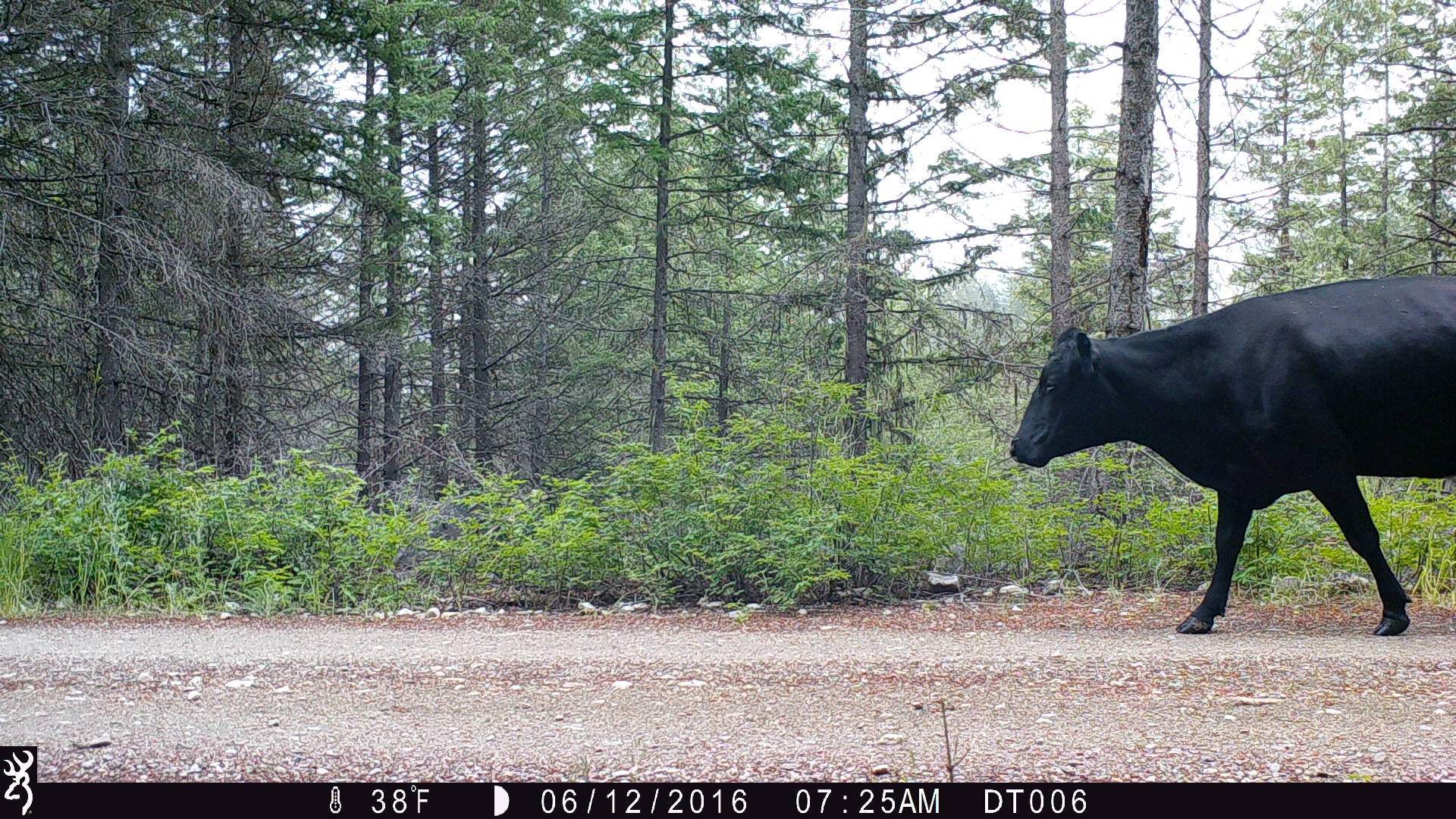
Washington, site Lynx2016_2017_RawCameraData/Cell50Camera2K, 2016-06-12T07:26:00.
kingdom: Animalia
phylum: Chordata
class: Mammalia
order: Artiodactyla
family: Bovidae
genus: Bos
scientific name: Bos taurus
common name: domestic cattle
Domestic cattle (Bos taurus). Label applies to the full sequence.